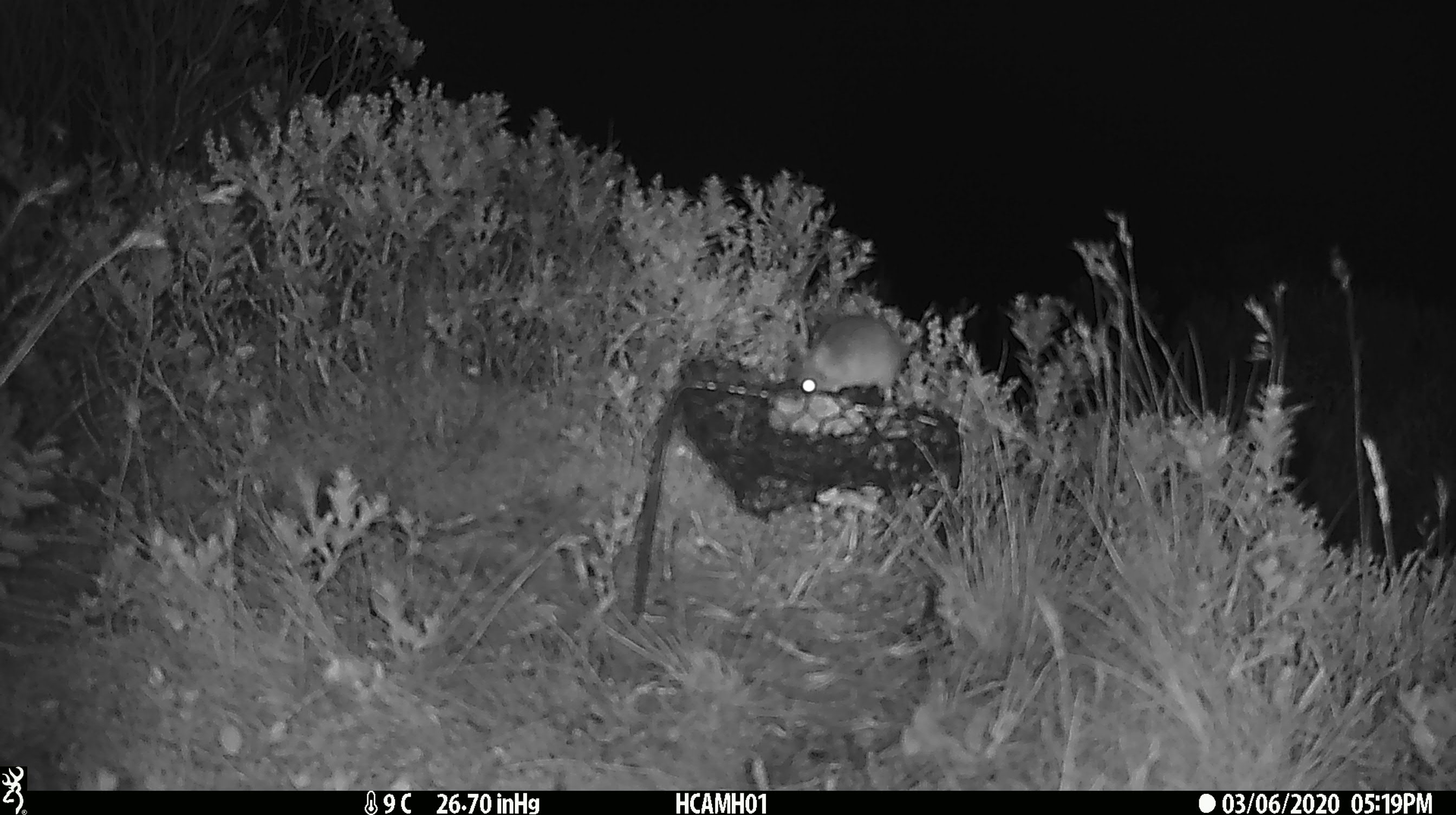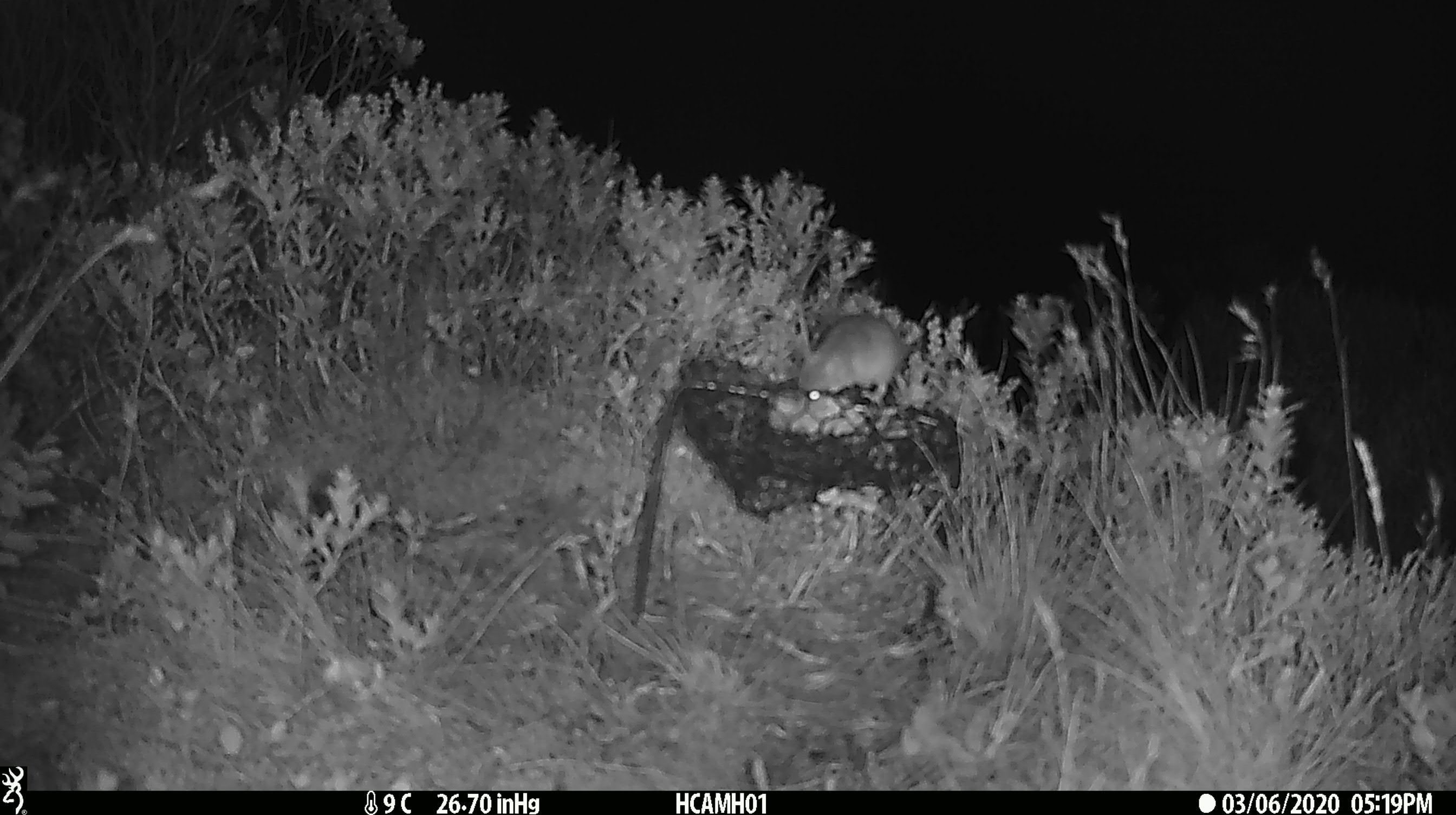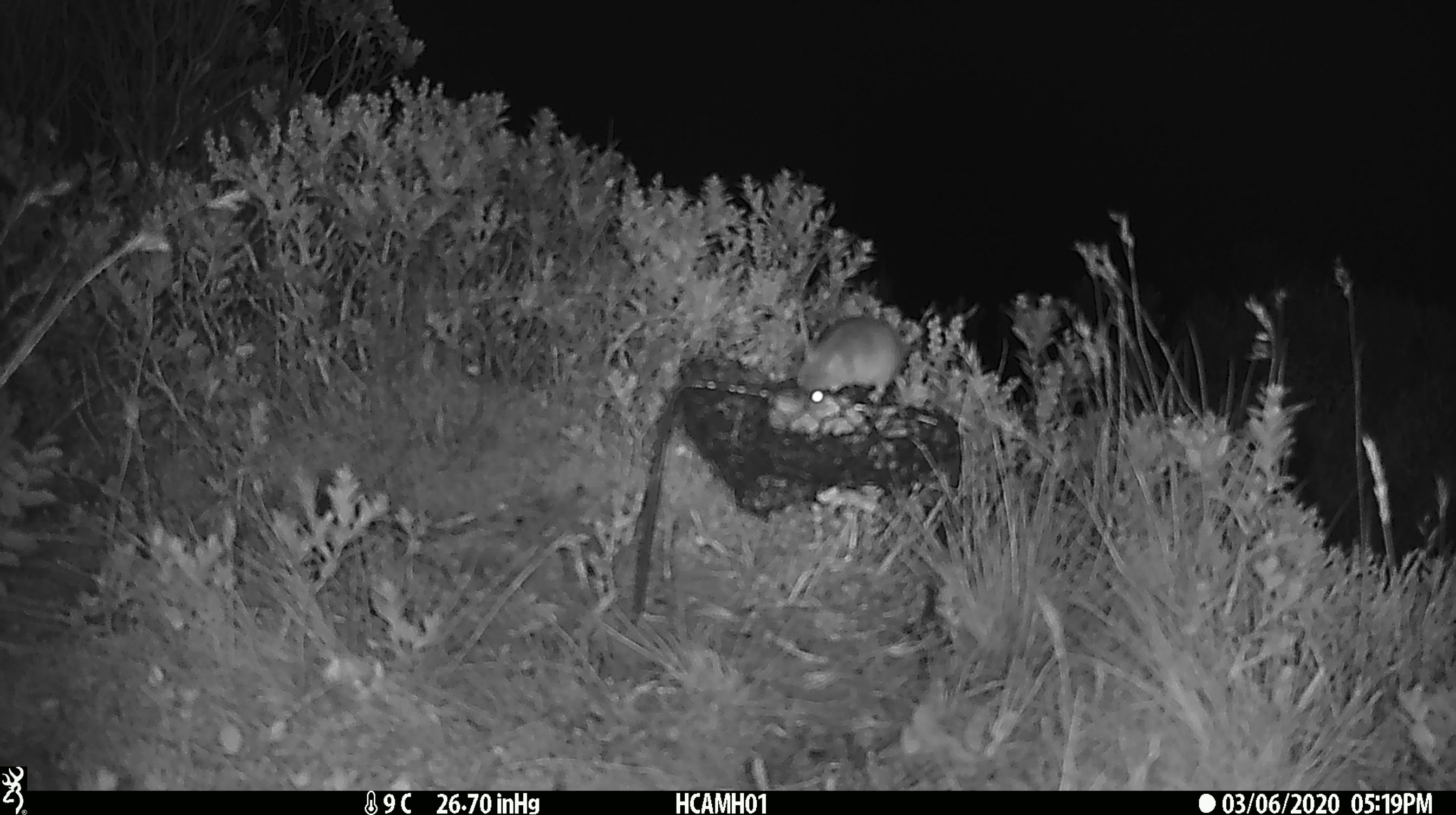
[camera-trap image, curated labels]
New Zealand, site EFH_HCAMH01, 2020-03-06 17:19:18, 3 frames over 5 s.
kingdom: Animalia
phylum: Chordata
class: Mammalia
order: Rodentia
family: Muridae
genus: Mus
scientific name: Mus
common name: mouse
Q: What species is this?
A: Mouse (Mus).